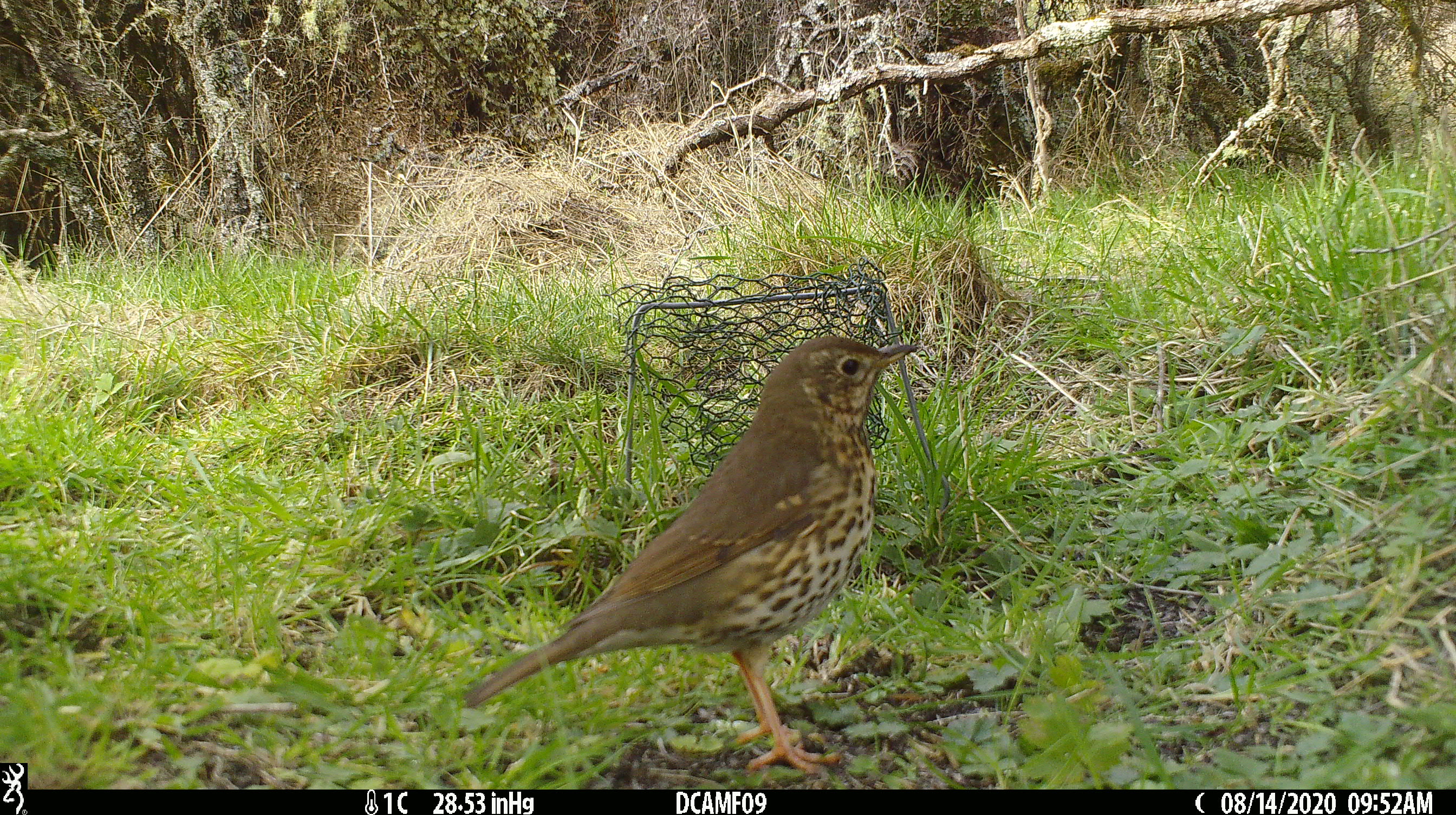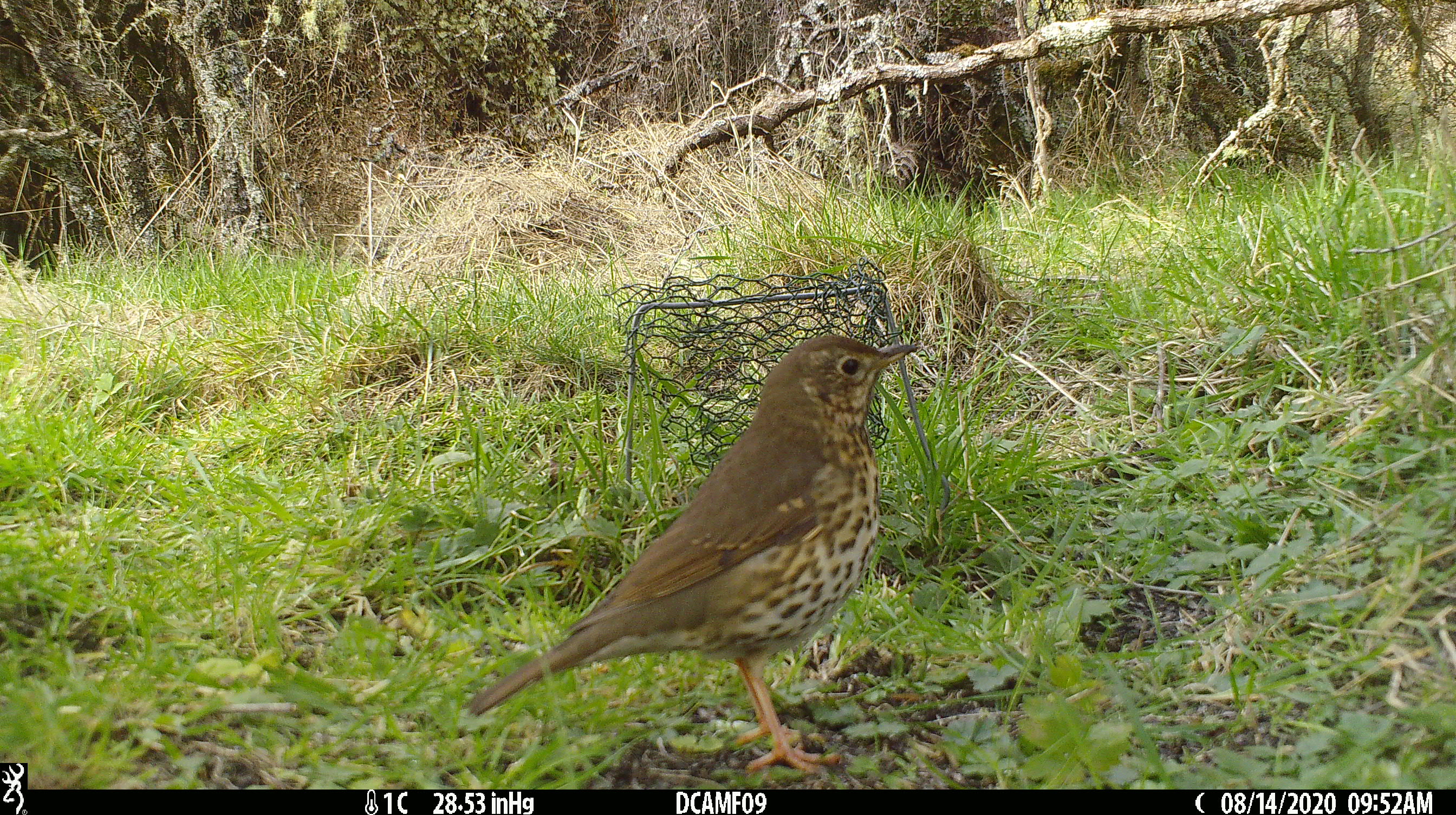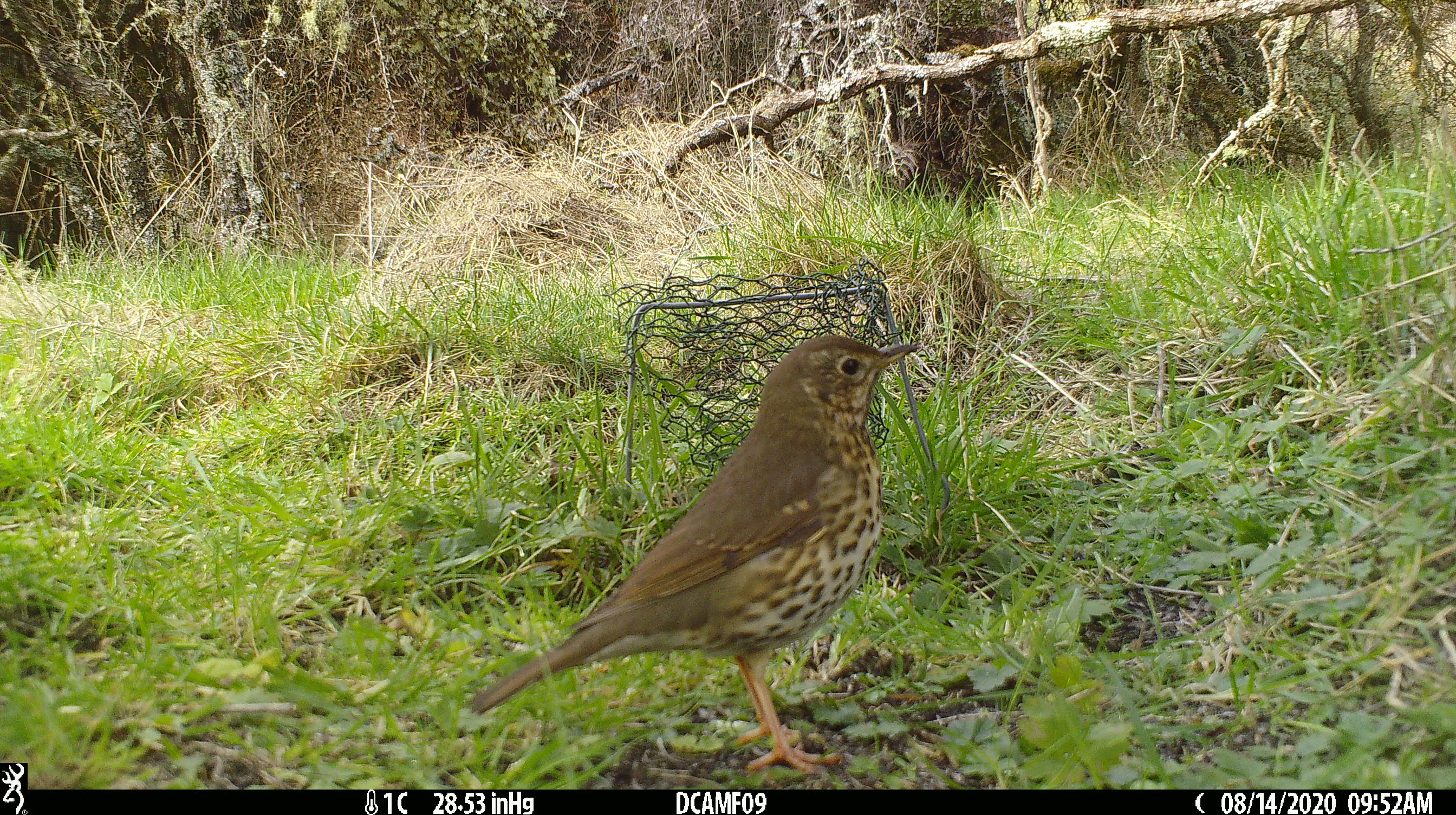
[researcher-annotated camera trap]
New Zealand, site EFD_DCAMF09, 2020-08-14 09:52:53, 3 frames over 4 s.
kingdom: Animalia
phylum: Chordata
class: Aves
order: Passeriformes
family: Turdidae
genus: Turdus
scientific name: Turdus philomelos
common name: song thrush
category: thrush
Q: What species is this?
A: Thrush (song thrush) (Turdus philomelos).